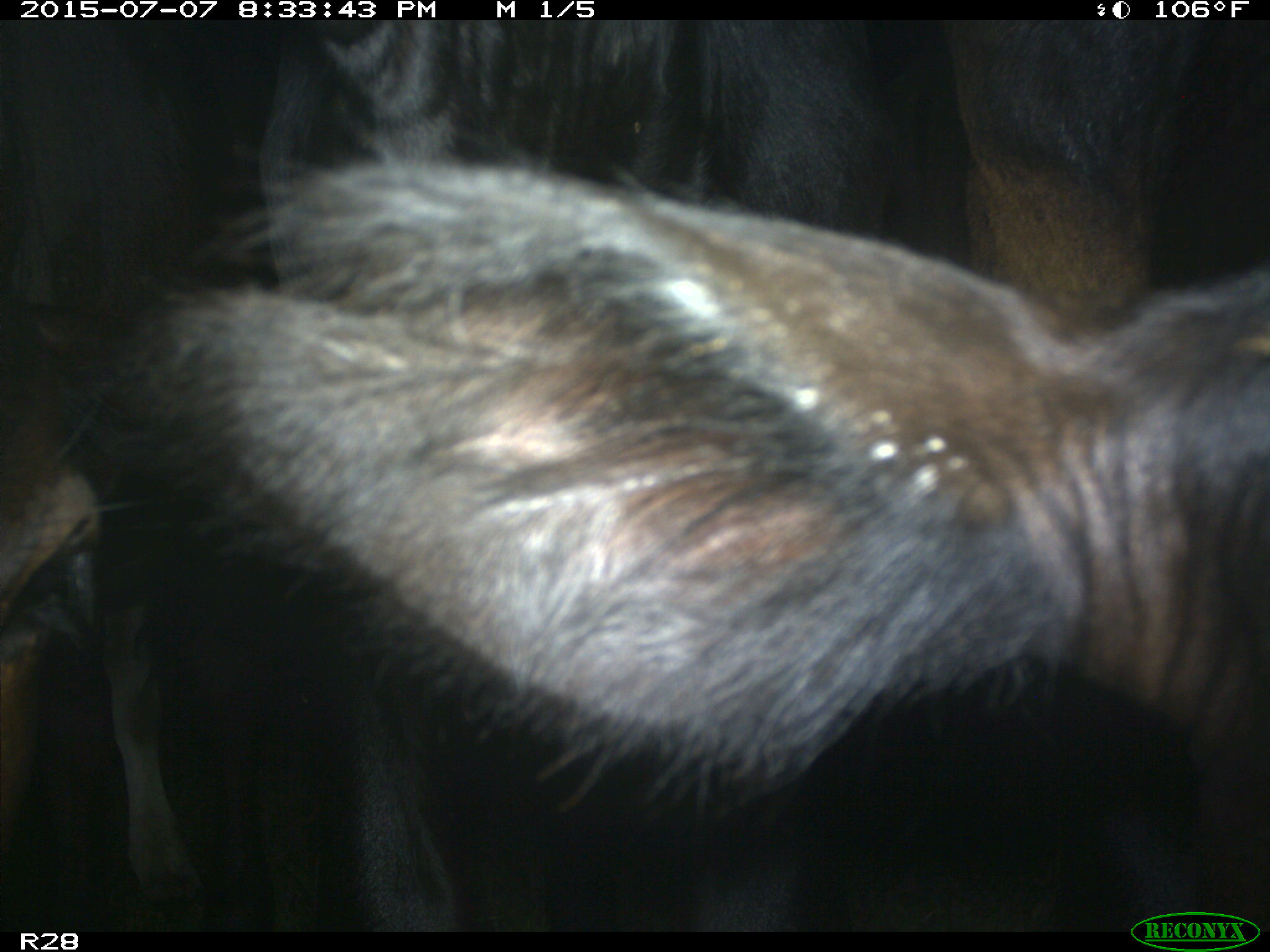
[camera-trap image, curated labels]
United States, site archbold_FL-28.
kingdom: Animalia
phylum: Chordata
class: Mammalia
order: Artiodactyla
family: Bovidae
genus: Bos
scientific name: Bos taurus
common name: domestic cow